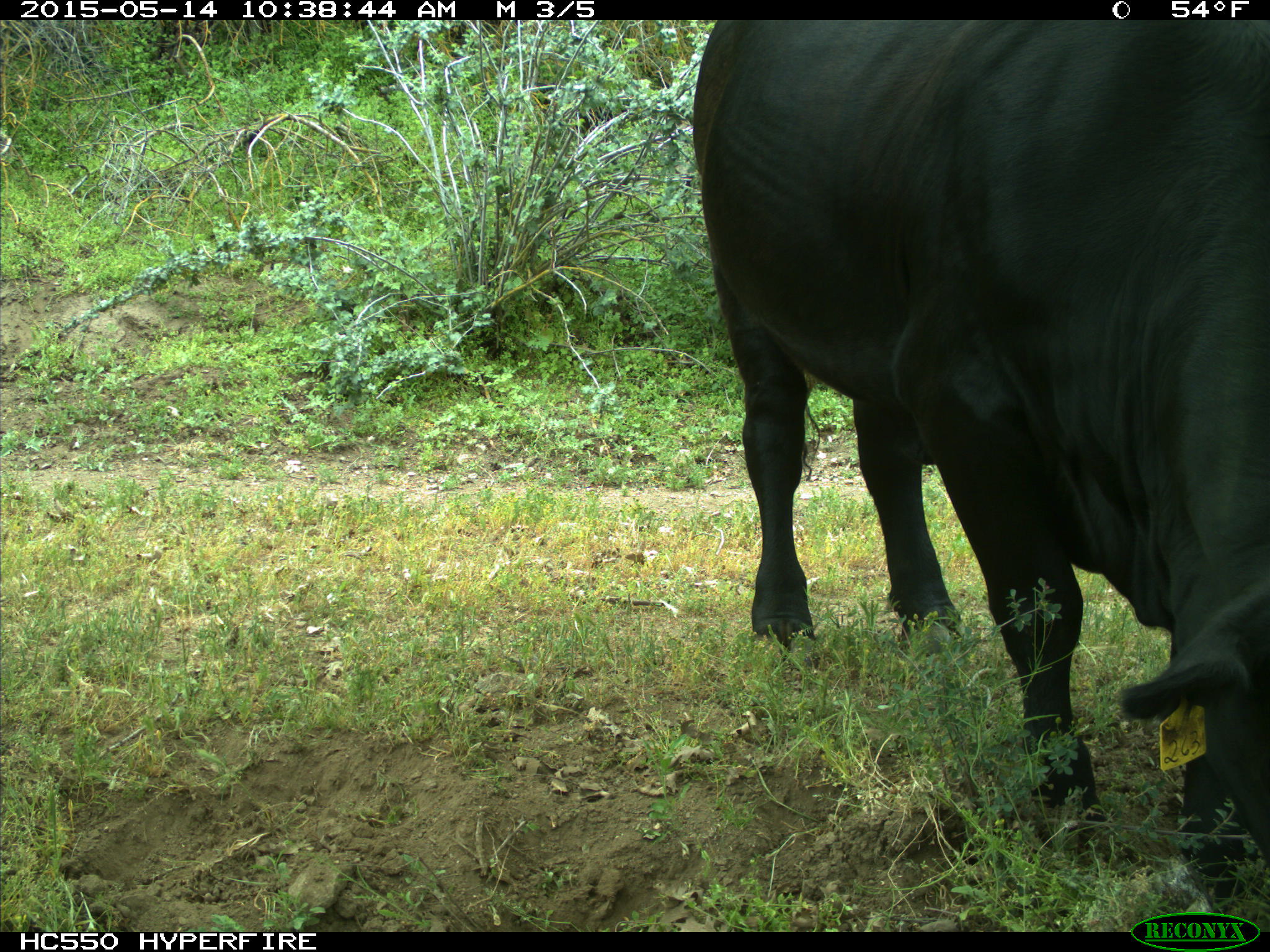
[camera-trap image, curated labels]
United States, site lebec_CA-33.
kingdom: Animalia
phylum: Chordata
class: Mammalia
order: Artiodactyla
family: Bovidae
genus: Bos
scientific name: Bos taurus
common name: domestic cow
Bos taurus (domestic cow).